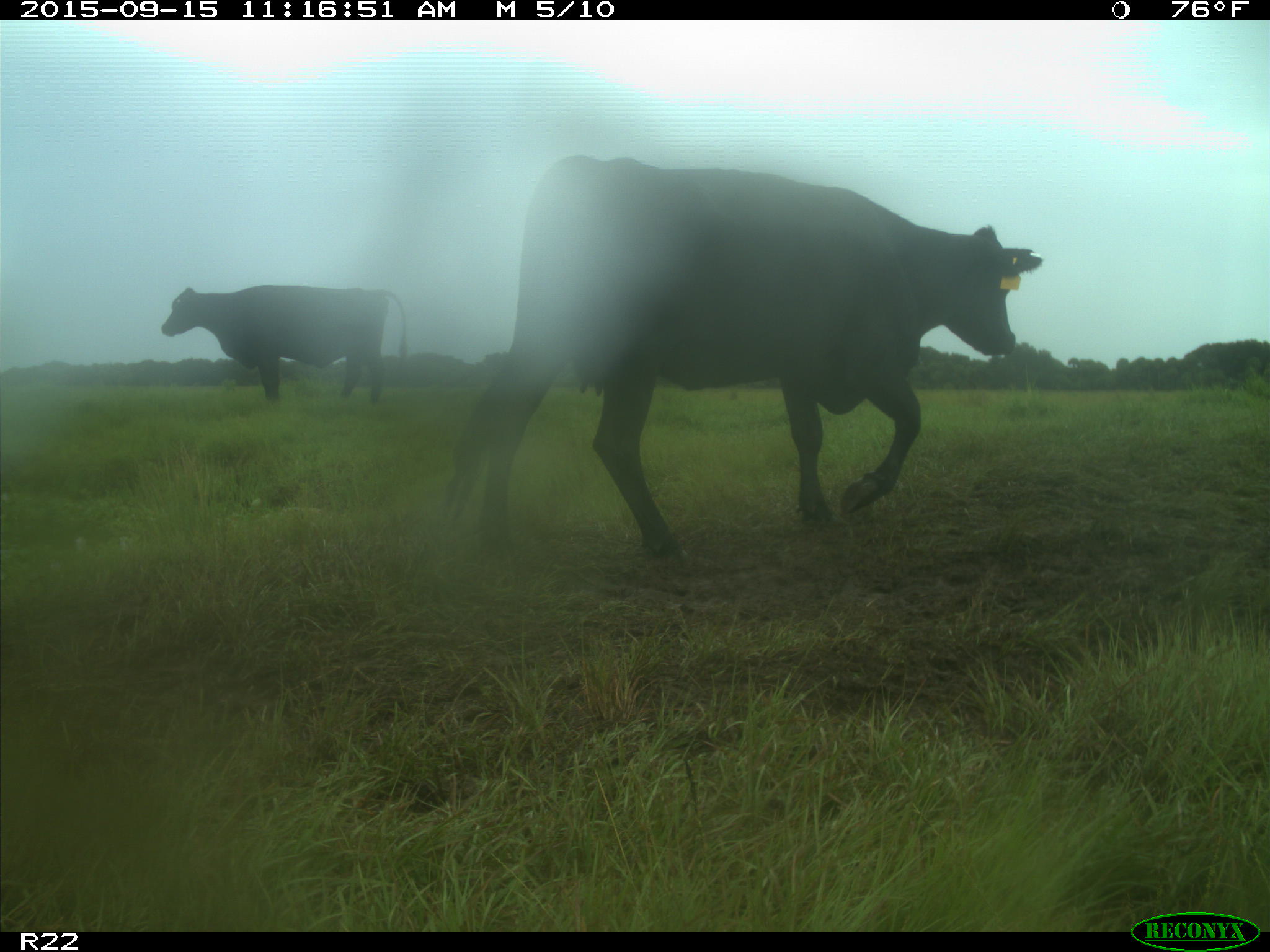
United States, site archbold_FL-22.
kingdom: Animalia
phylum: Chordata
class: Mammalia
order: Artiodactyla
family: Bovidae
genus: Bos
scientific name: Bos taurus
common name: domestic cow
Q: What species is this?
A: Bos taurus (domestic cow).